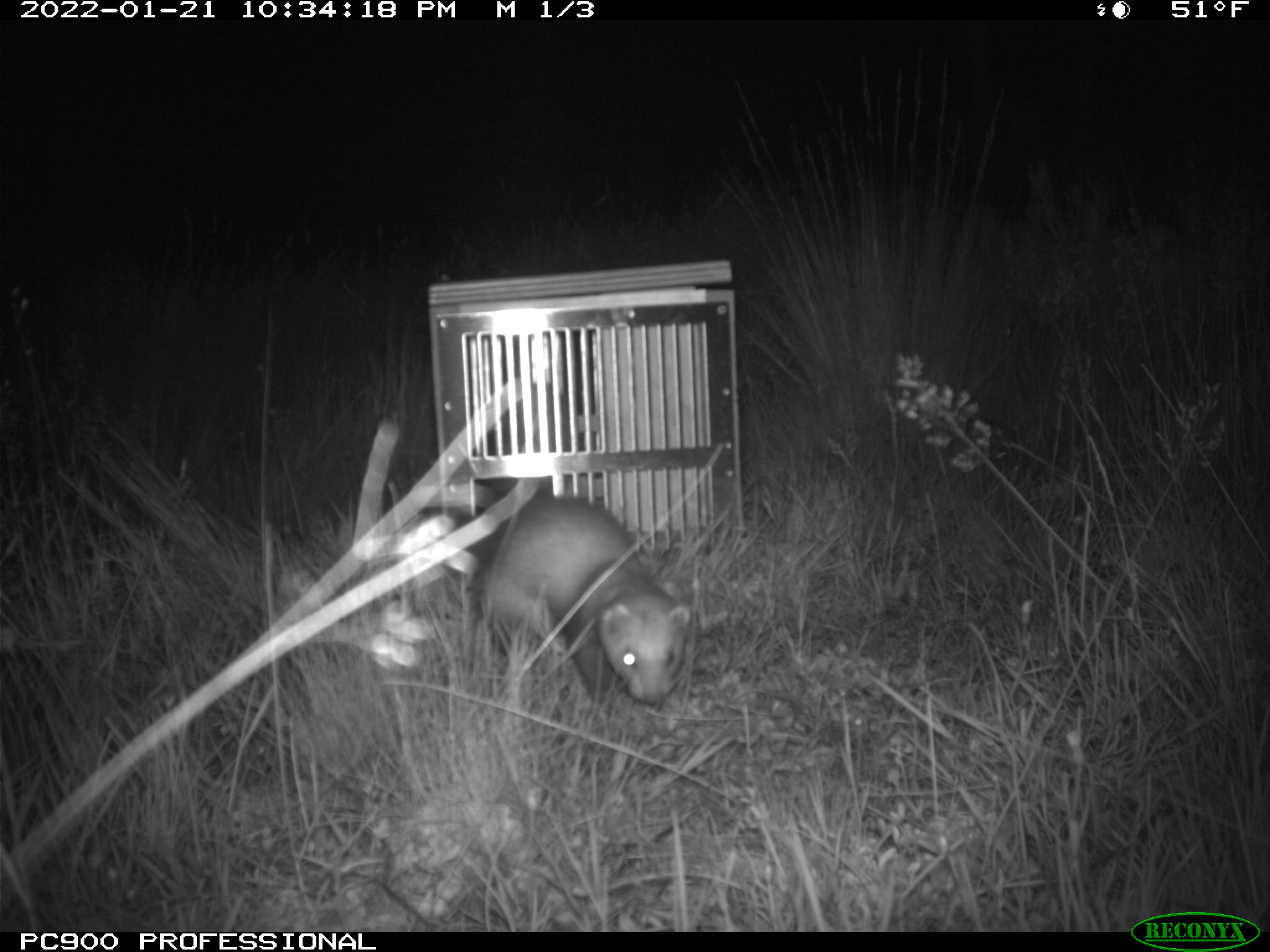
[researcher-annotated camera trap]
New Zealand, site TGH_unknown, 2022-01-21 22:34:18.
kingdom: Animalia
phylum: Chordata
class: Mammalia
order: Carnivora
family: Mustelidae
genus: Mustela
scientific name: Mustela furo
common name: ferret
Ferret (Mustela furo).